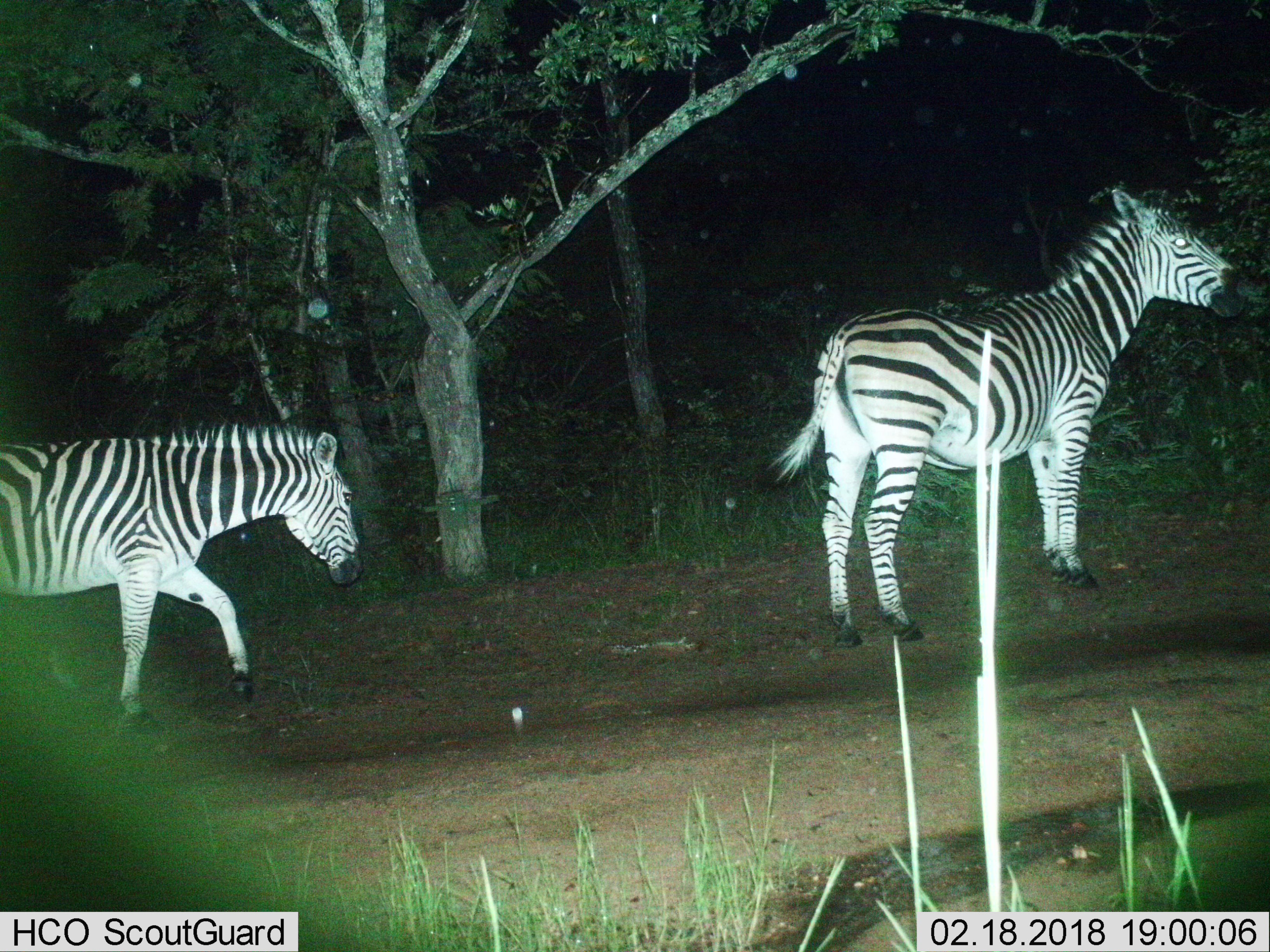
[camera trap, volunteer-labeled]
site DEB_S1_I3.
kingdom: Animalia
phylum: Chordata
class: Mammalia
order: Perissodactyla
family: Equidae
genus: Equus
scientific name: Equus quagga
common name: plains zebra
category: zebraplains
Zebraplains (plains zebra) (Equus quagga), count 2. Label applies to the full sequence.